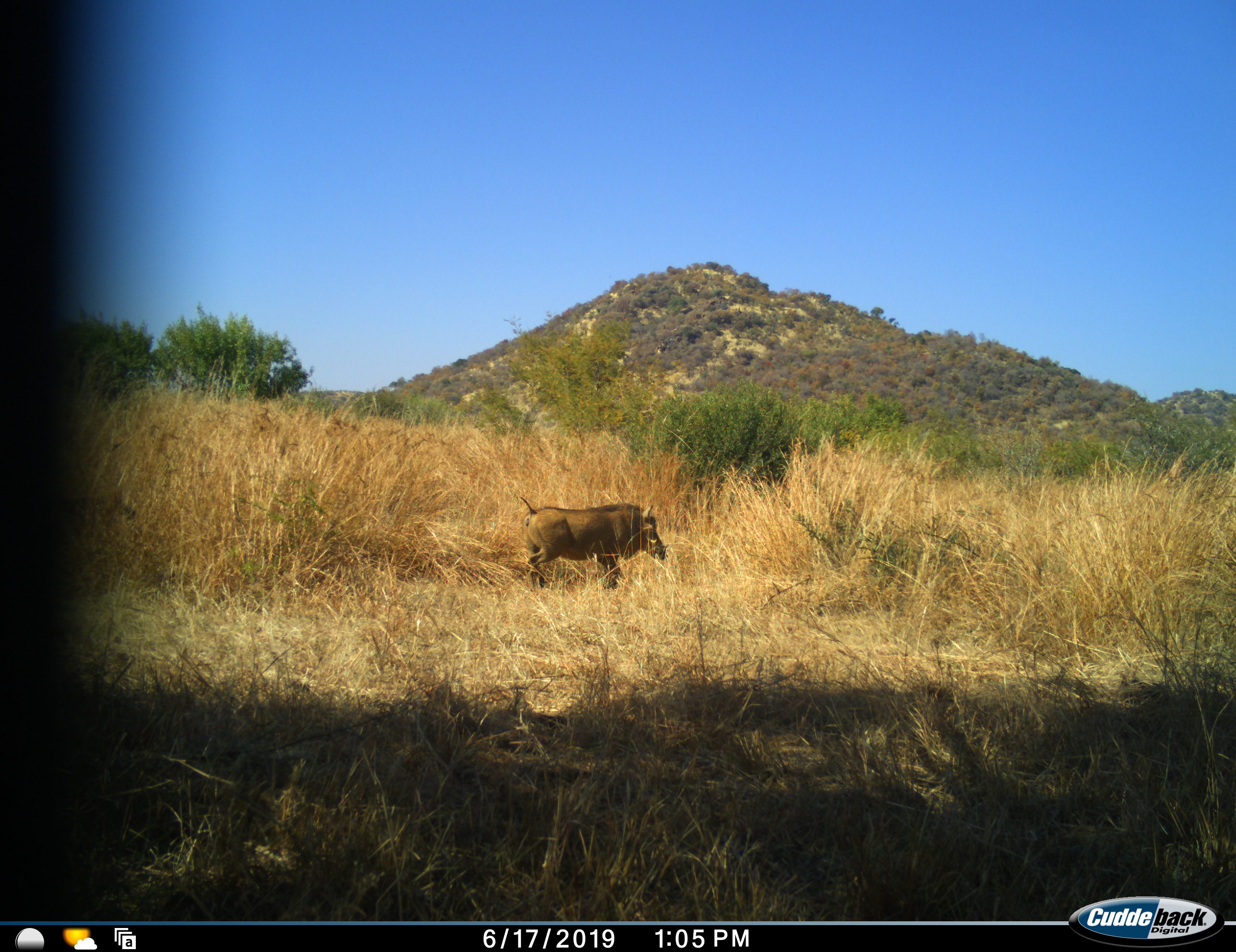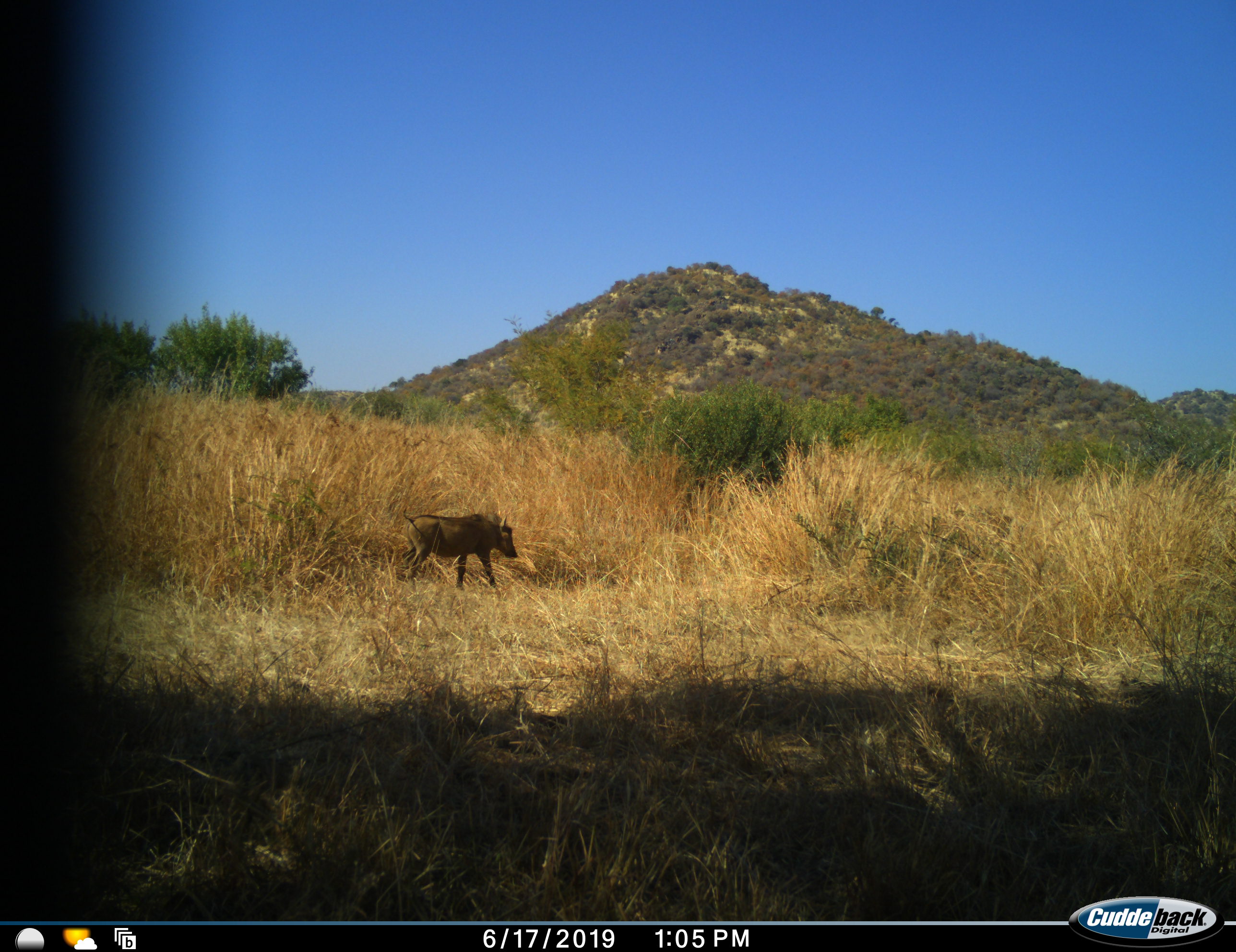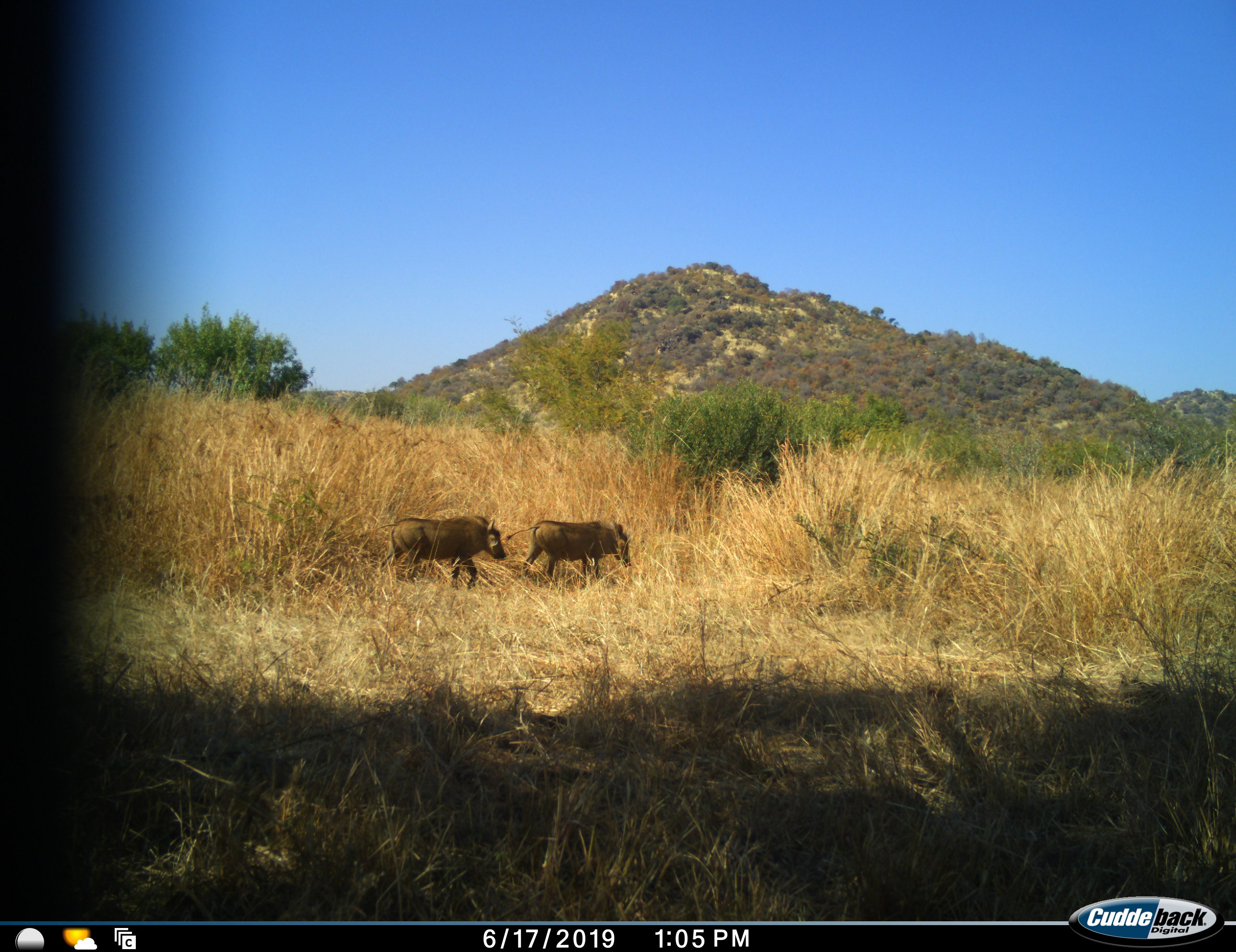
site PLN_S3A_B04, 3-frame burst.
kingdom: Animalia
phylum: Chordata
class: Mammalia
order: Artiodactyla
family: Suidae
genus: Phacochoerus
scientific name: Phacochoerus africanus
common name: warthog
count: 3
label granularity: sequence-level